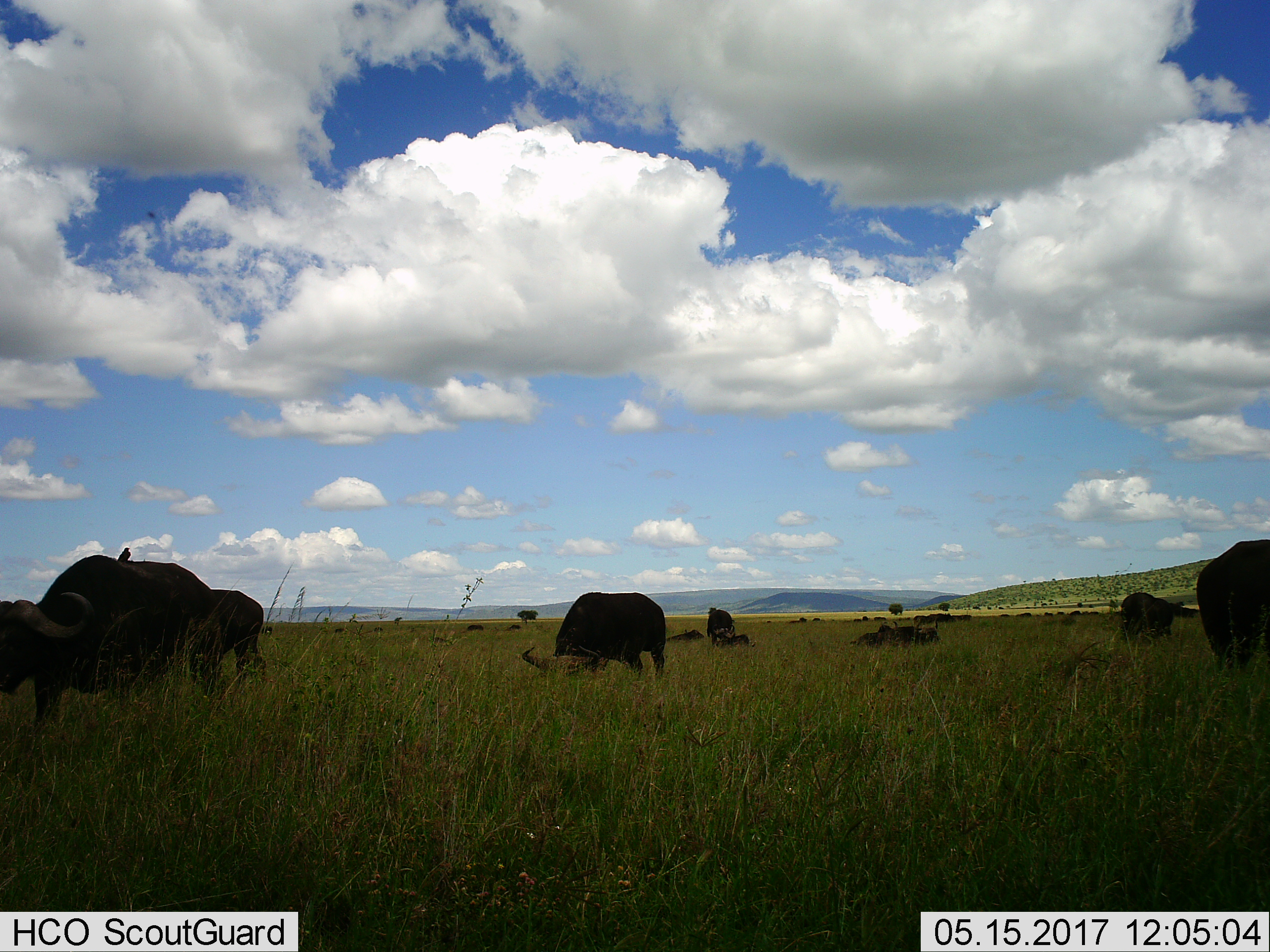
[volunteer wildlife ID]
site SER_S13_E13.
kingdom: Animalia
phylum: Chordata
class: Mammalia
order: Artiodactyla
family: Bovidae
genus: Syncerus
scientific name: Syncerus caffer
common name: african buffalo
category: buffalo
Buffalo (african buffalo) (Syncerus caffer), count 11-50. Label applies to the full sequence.